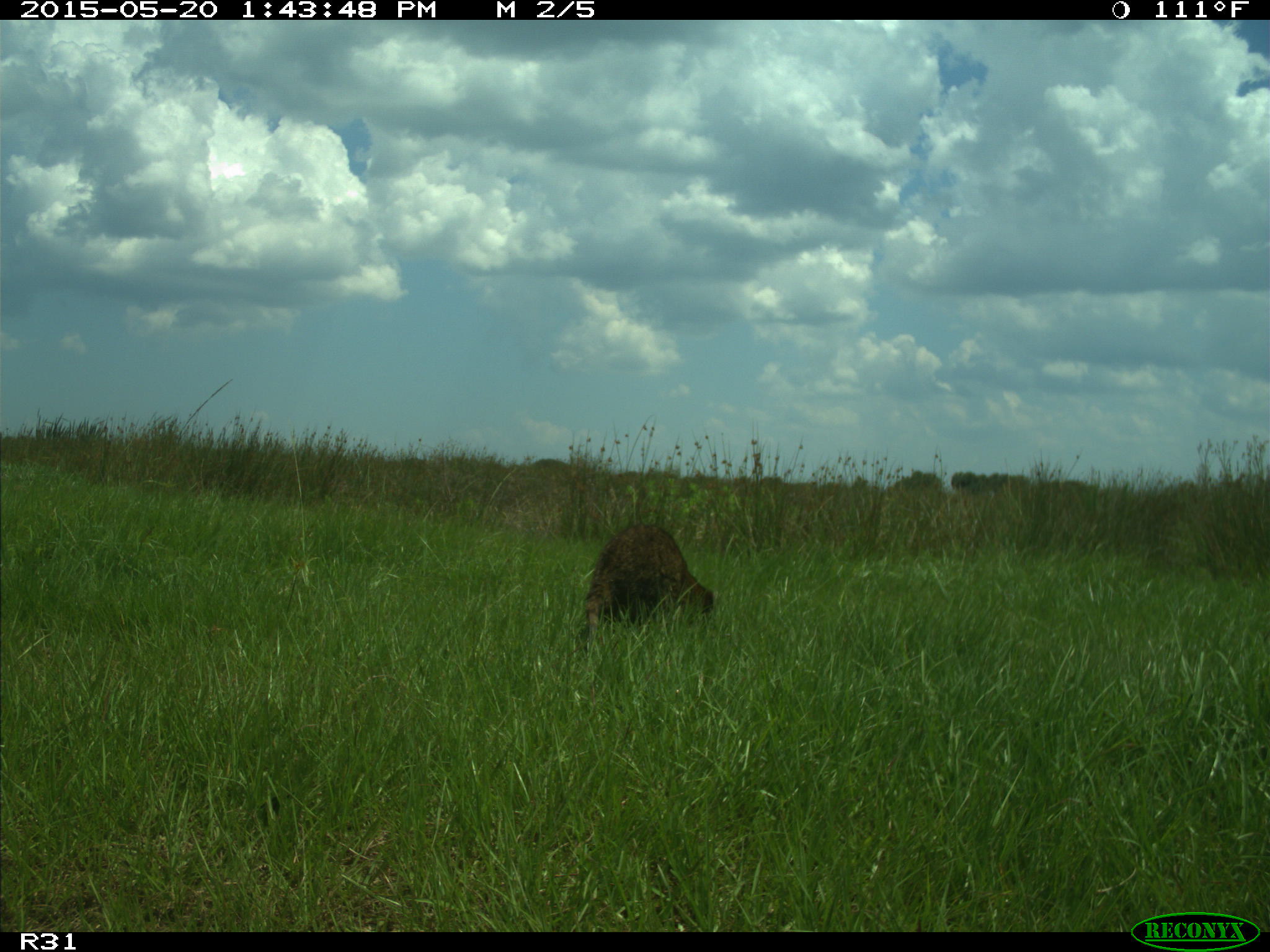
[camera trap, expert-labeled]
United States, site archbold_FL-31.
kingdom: Animalia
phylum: Chordata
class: Mammalia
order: Carnivora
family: Procyonidae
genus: Procyon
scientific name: Procyon lotor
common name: common raccoon